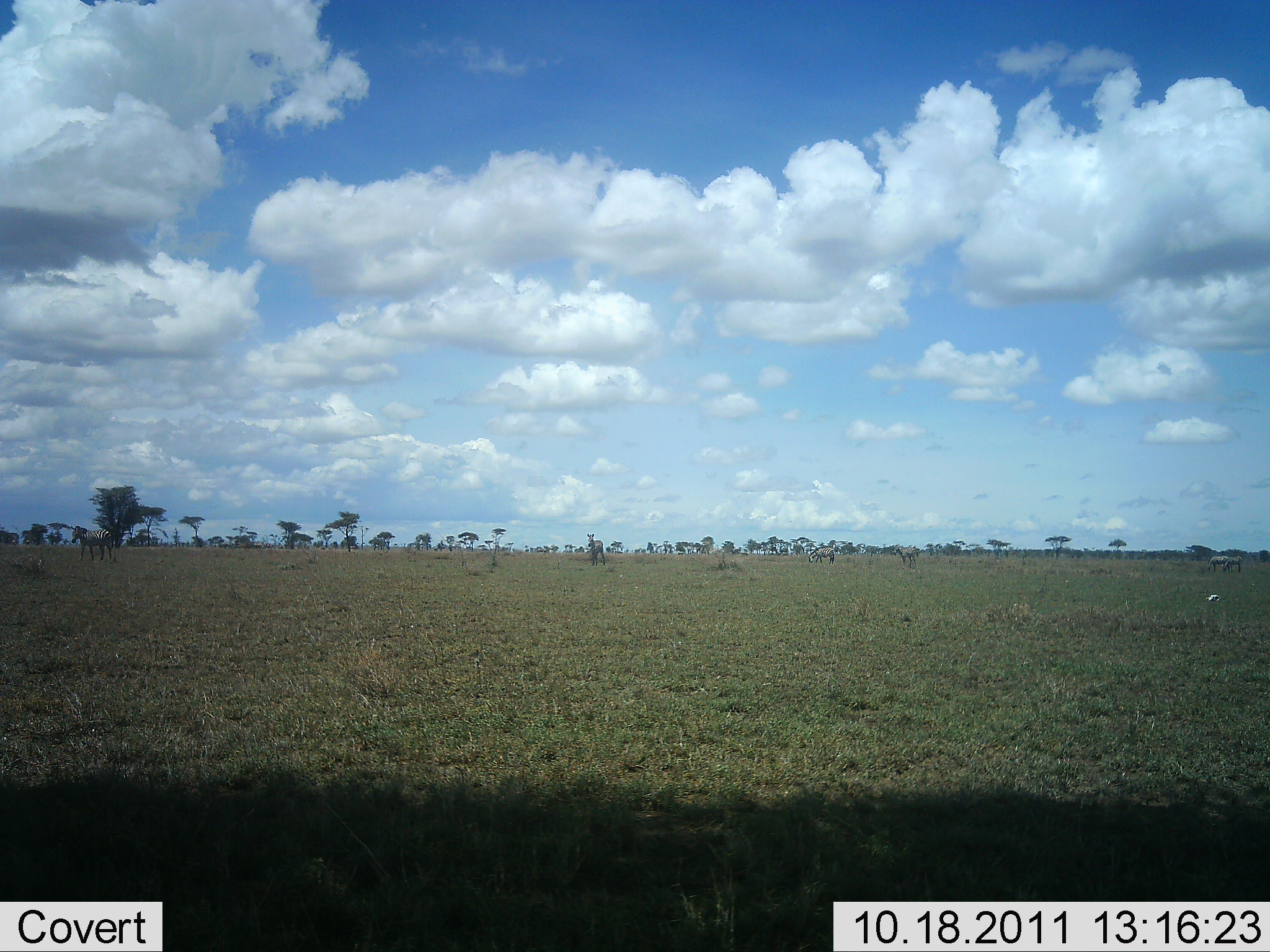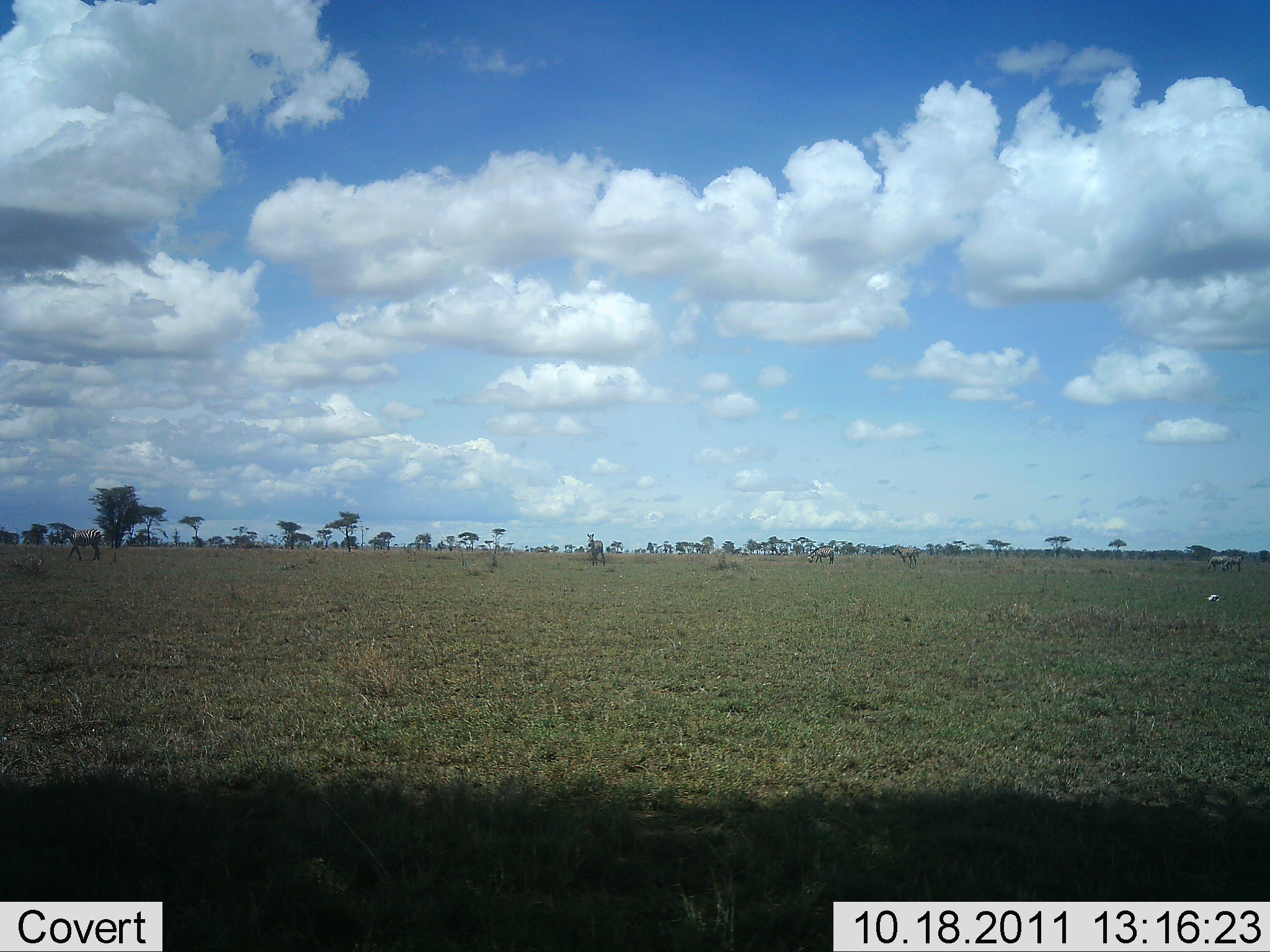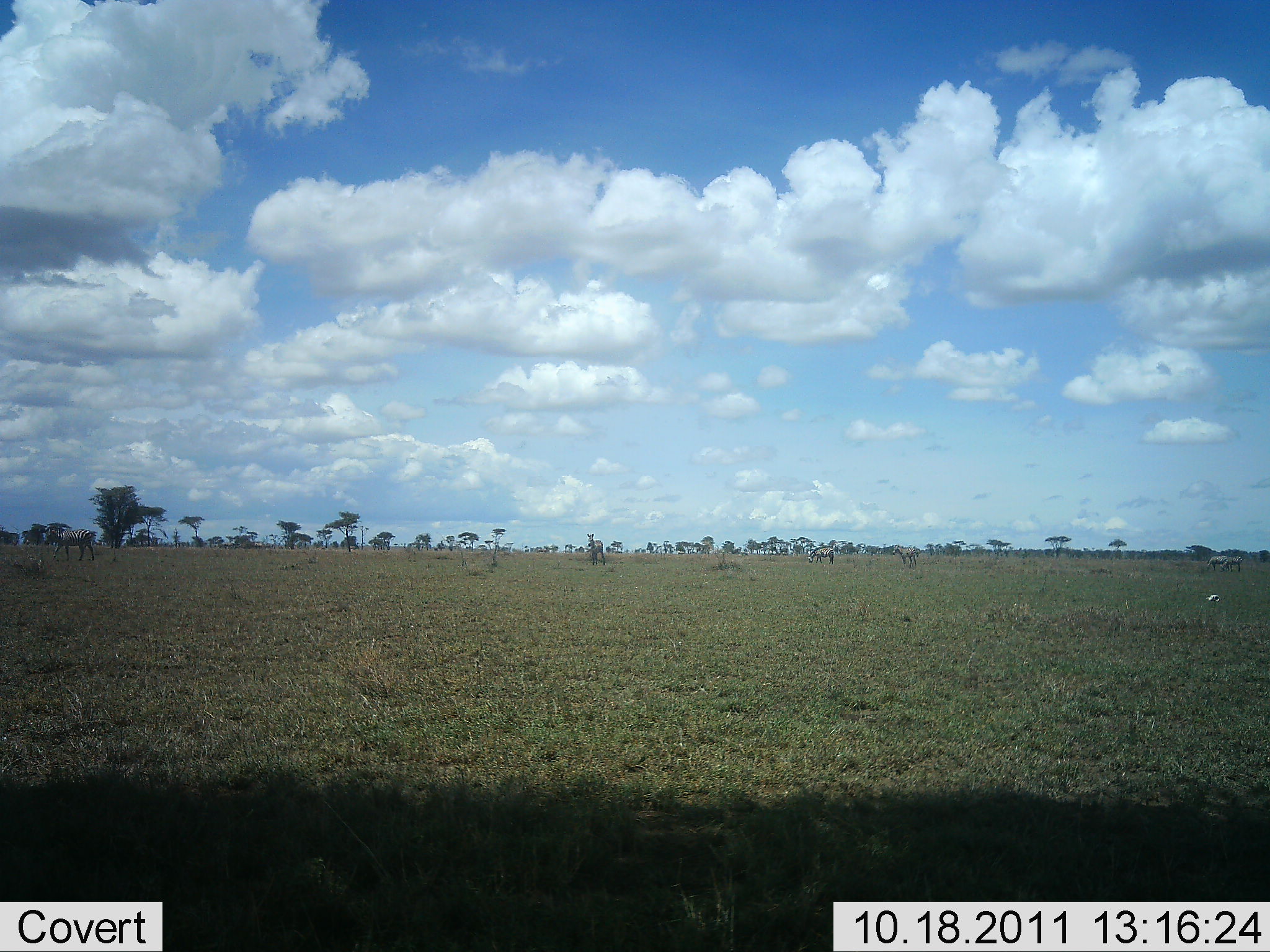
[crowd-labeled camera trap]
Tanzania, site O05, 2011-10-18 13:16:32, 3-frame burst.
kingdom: Animalia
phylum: Chordata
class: Mammalia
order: Perissodactyla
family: Equidae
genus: Equus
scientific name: Equus quagga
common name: plains zebra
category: zebra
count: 1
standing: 50%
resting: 0%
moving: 75%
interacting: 0%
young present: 0%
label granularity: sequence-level